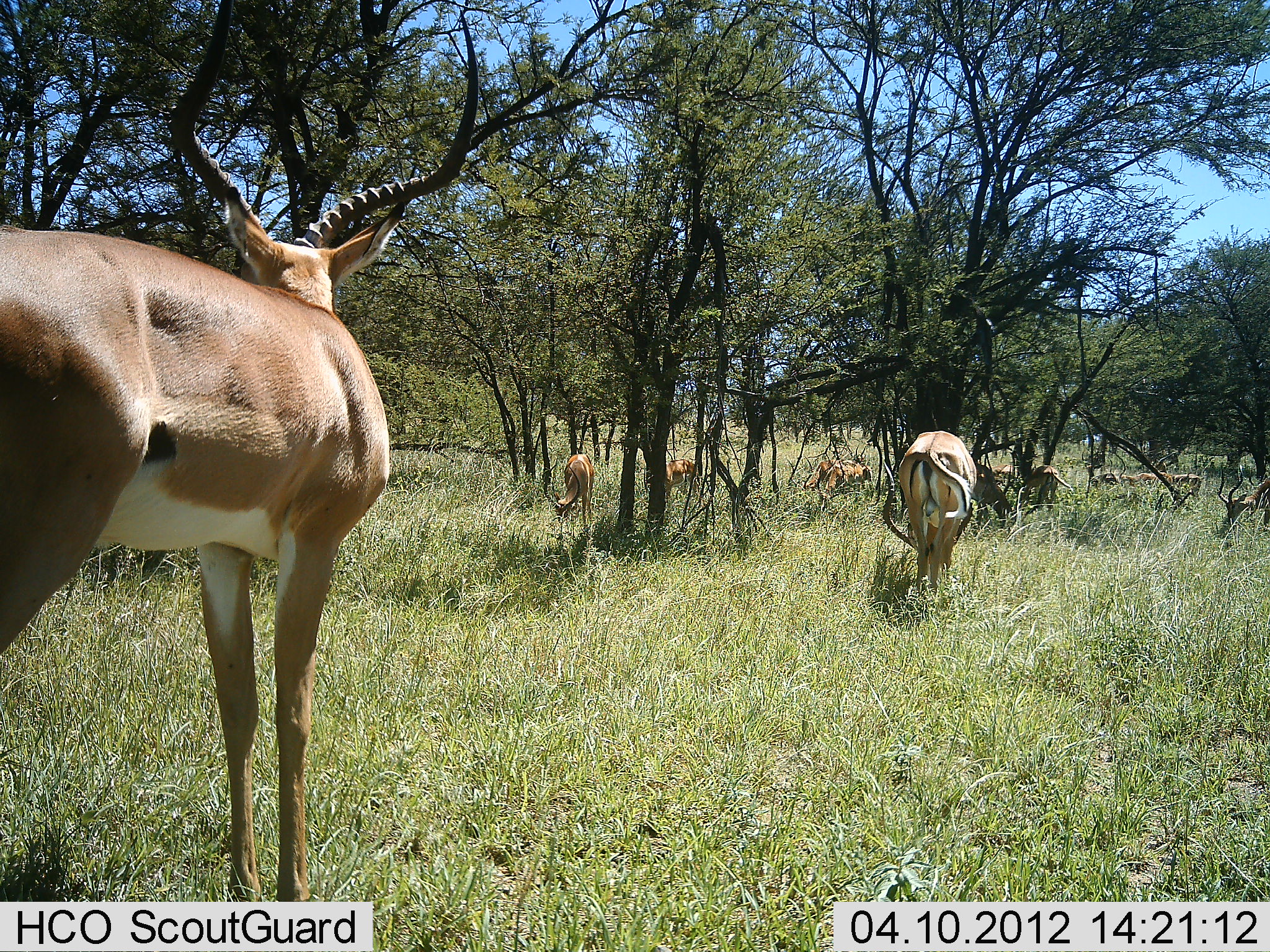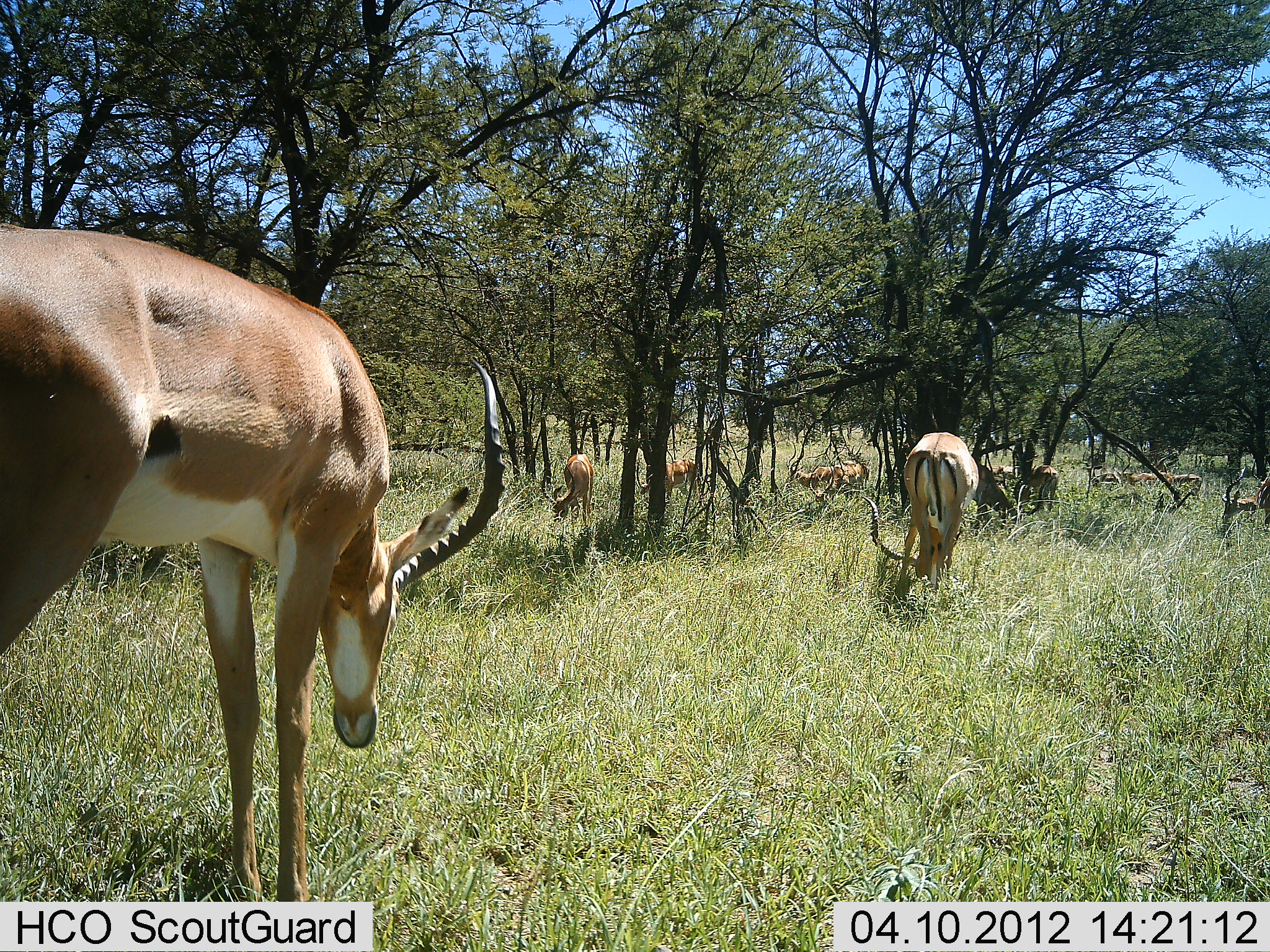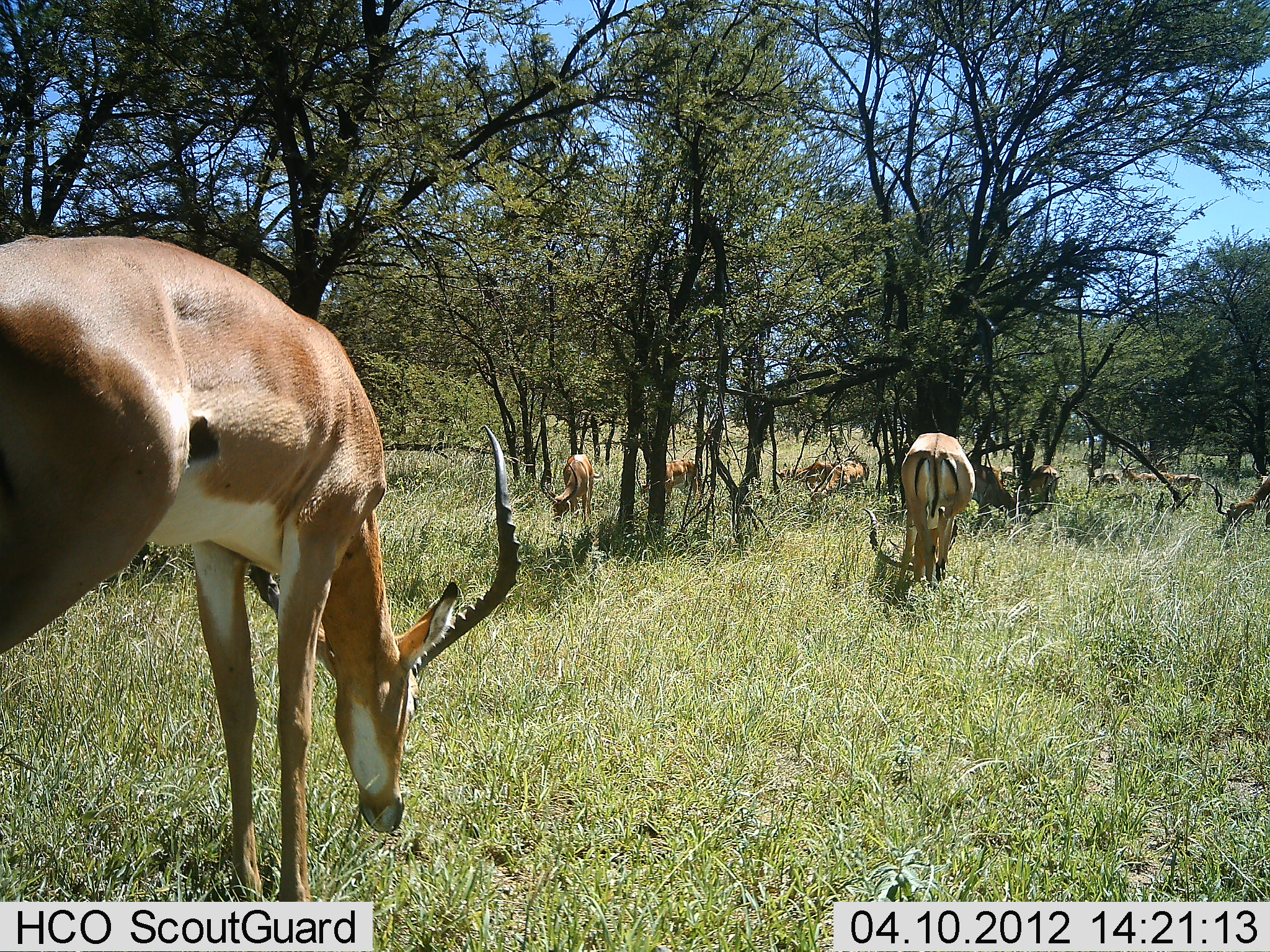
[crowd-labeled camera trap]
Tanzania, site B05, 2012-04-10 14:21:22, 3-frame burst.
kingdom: Animalia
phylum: Chordata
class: Mammalia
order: Artiodactyla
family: Bovidae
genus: Aepyceros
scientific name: Aepyceros melampus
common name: impala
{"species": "impala (Aepyceros melampus)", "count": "10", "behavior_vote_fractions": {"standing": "38%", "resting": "15%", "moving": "15%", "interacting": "0%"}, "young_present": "0%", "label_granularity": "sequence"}